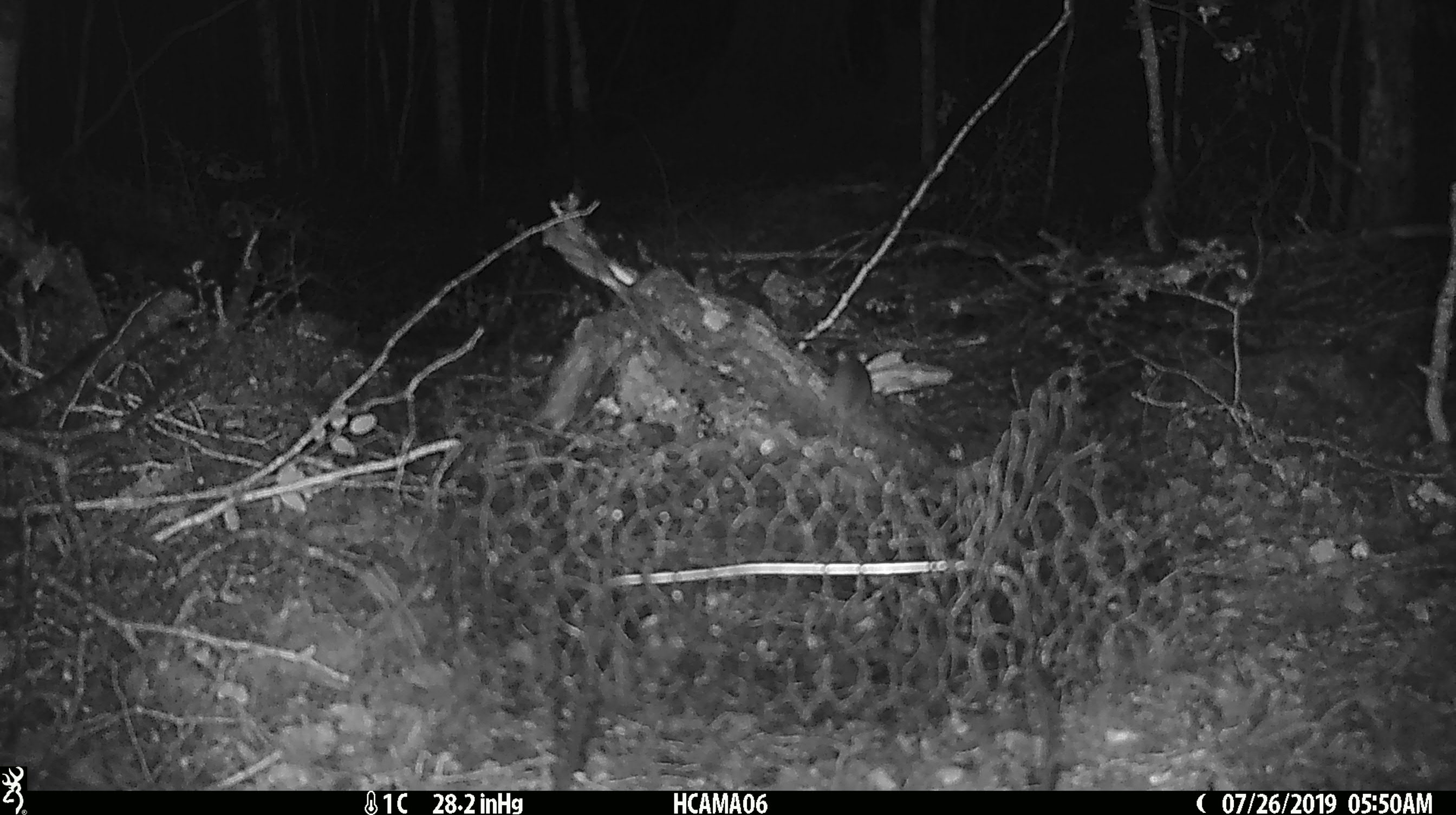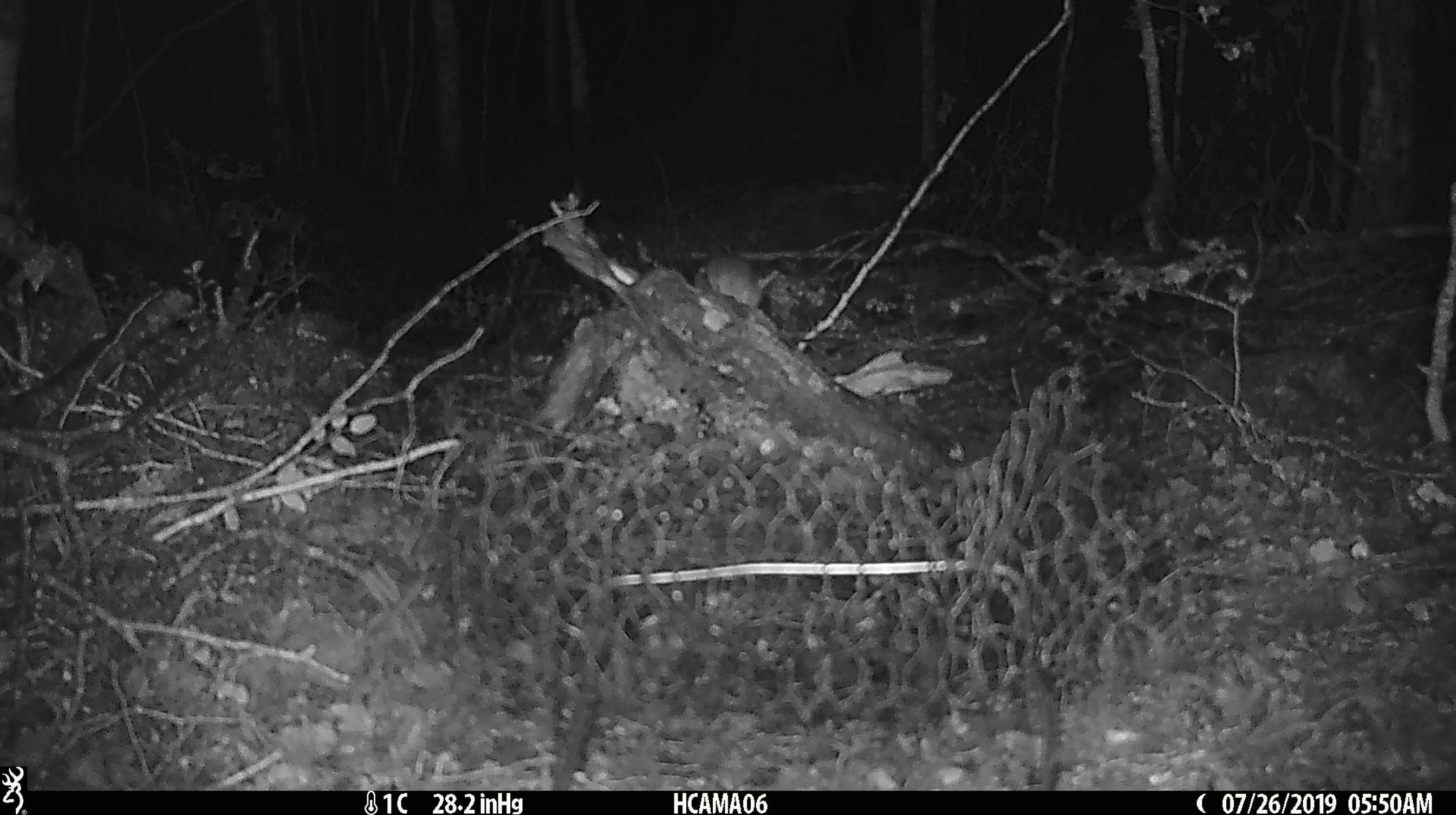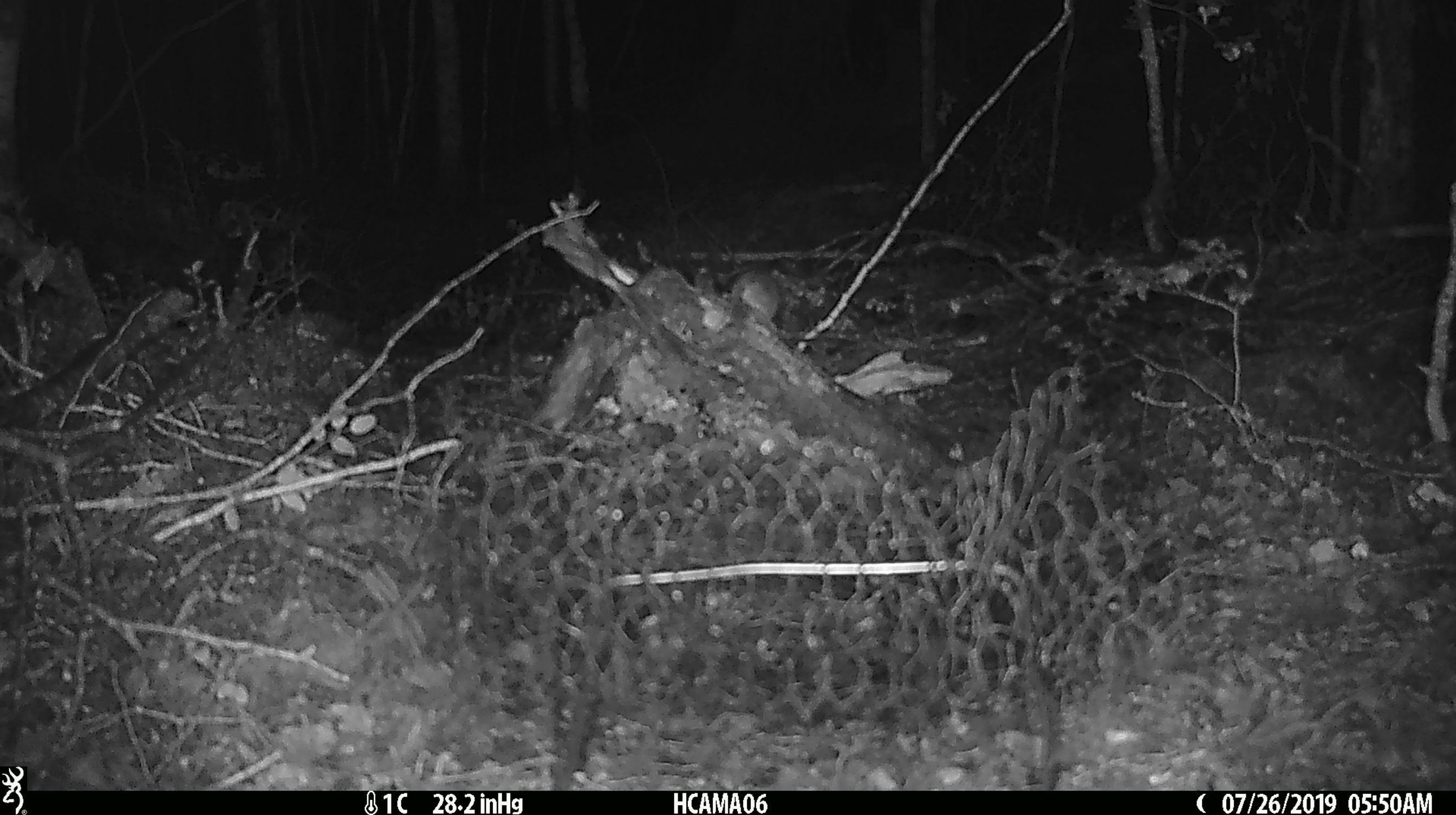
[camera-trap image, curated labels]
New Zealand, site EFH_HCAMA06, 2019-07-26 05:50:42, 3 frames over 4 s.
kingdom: Animalia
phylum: Chordata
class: Mammalia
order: Rodentia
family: Muridae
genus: Mus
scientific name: Mus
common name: mouse